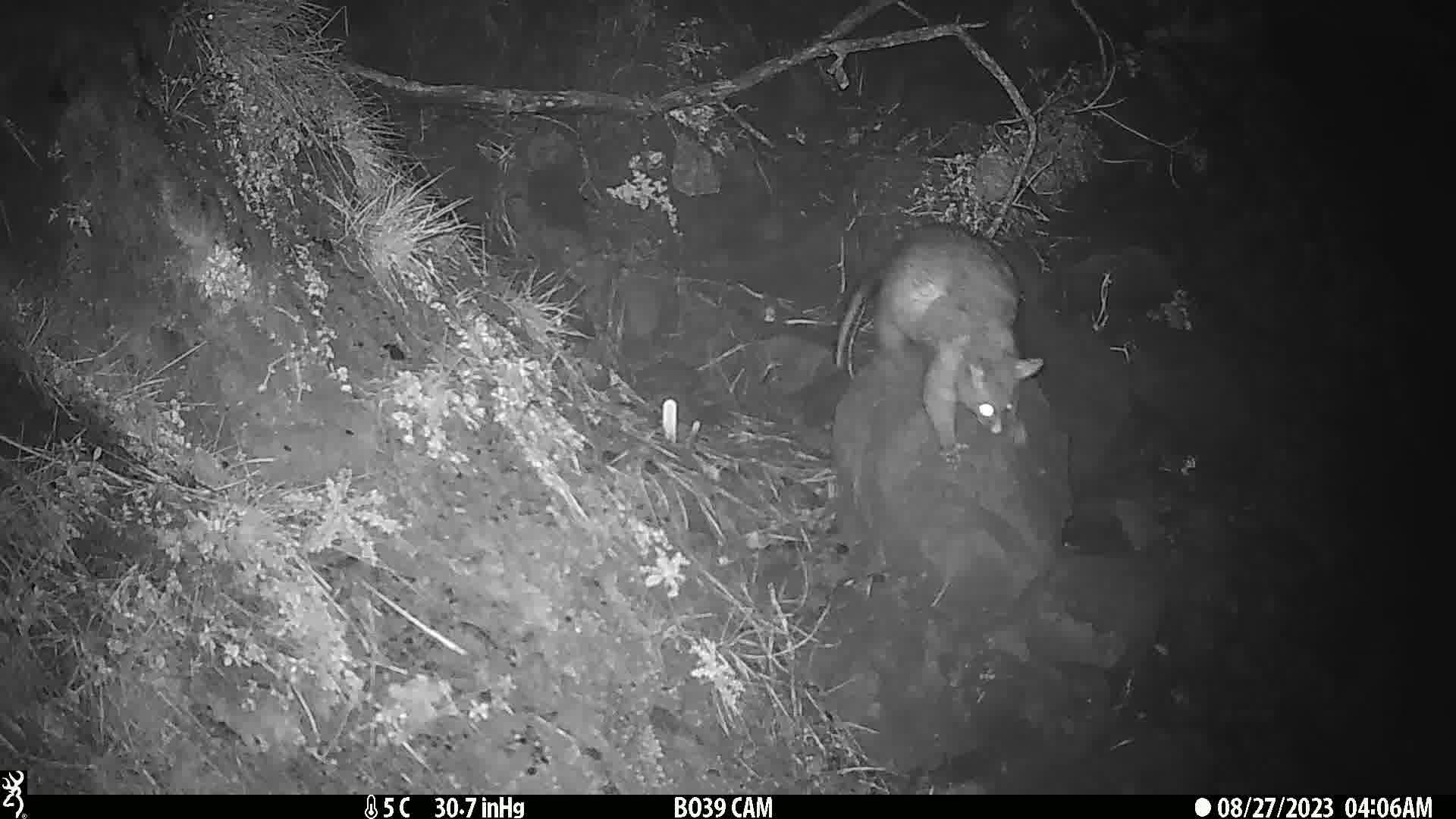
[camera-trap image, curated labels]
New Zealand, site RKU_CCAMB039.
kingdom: Animalia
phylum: Chordata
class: Mammalia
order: Diprotodontia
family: Phalangeridae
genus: Trichosurus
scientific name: Trichosurus vulpecula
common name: common brushtail possum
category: possum